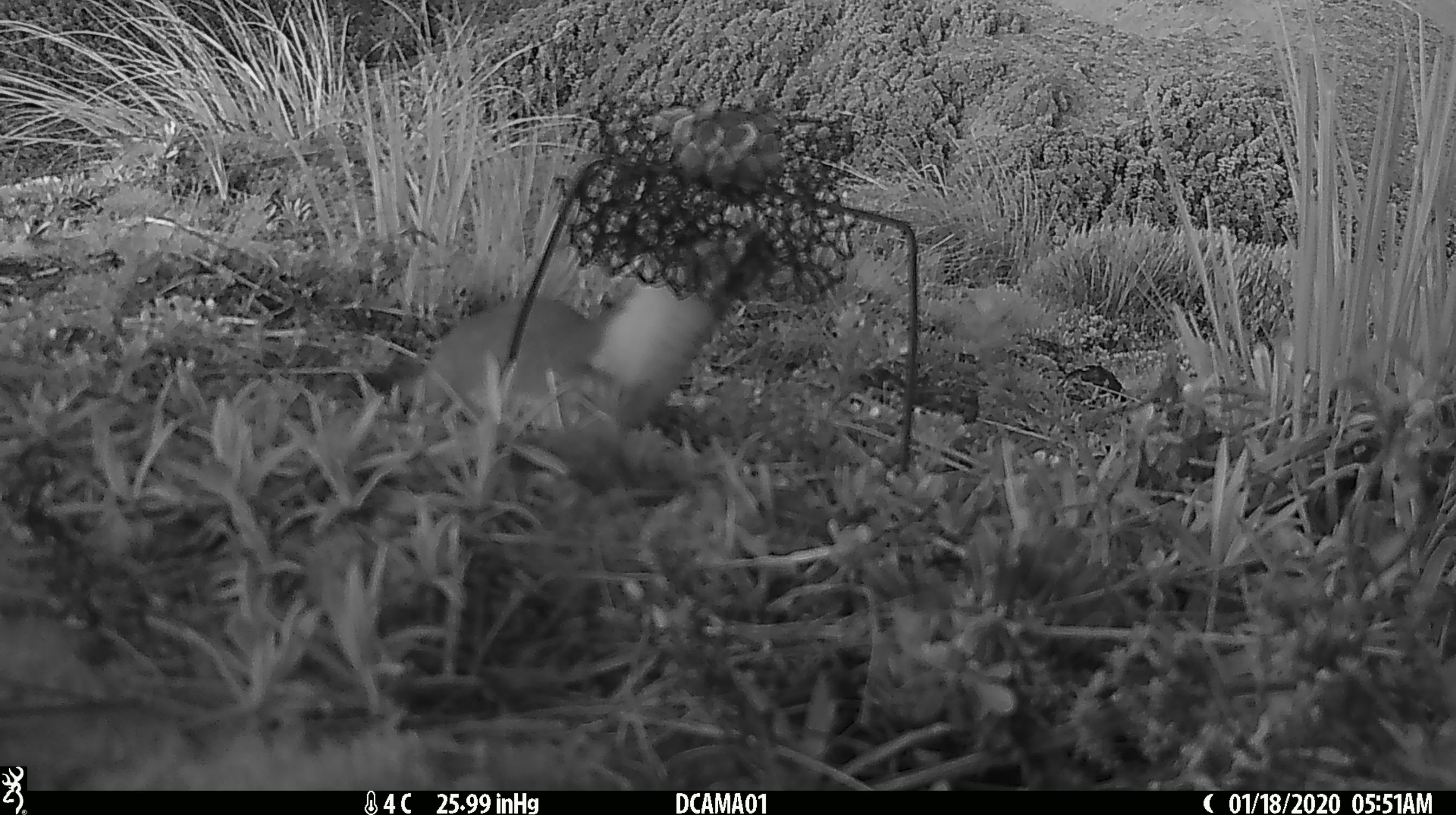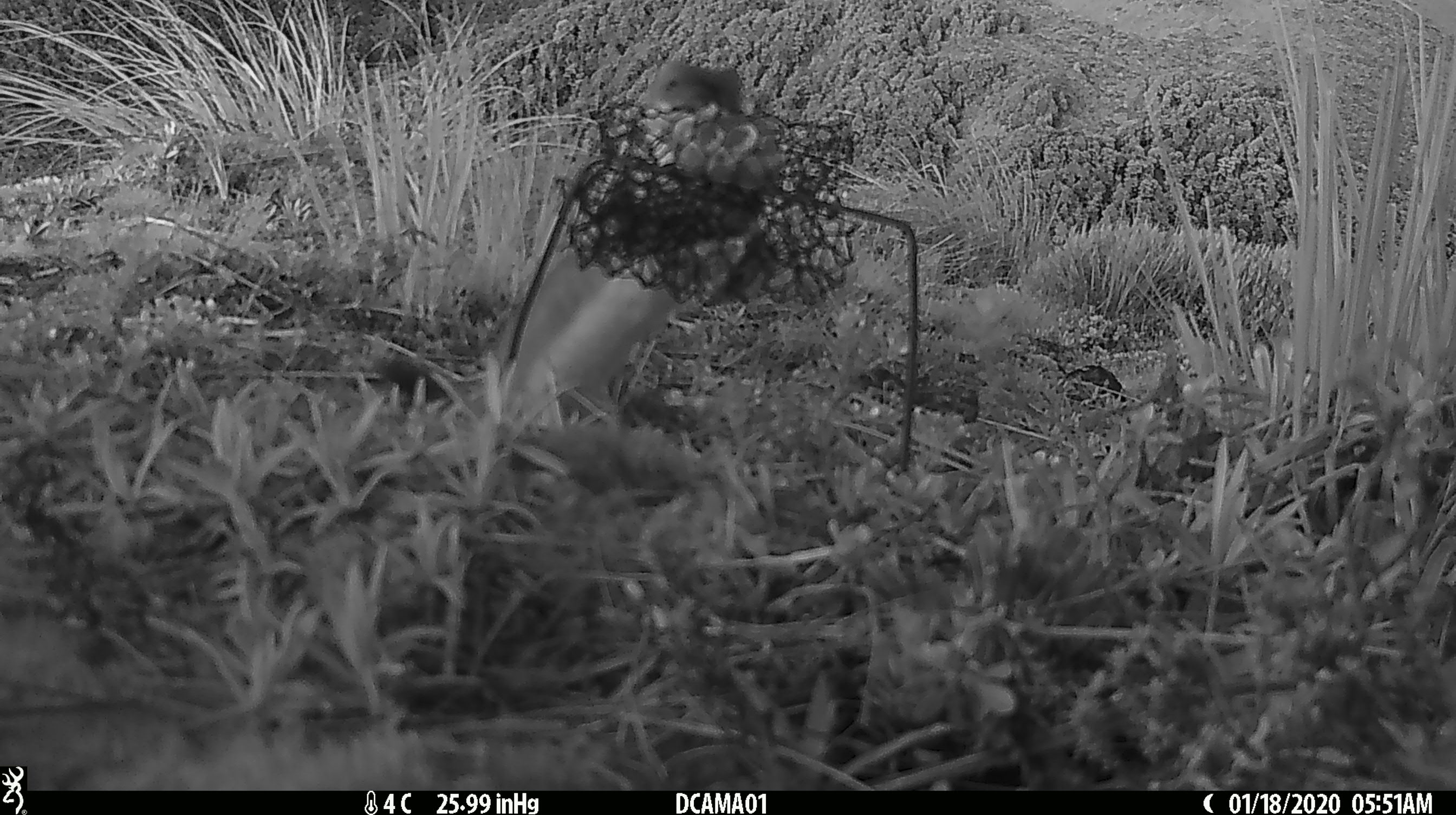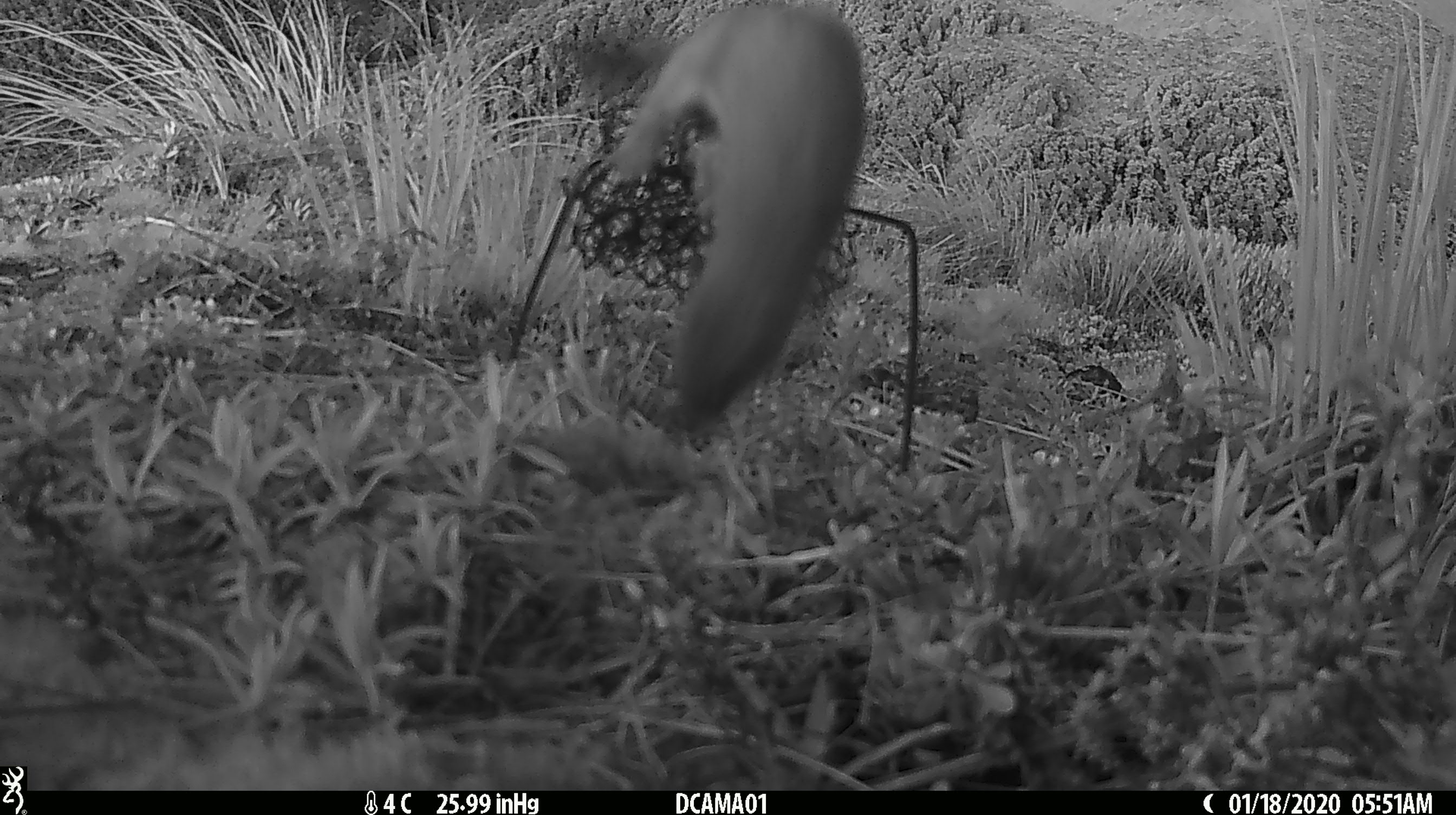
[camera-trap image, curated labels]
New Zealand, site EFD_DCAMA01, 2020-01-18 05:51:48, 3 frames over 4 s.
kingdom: Animalia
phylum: Chordata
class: Mammalia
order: Carnivora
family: Mustelidae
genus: Mustela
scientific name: Mustela erminea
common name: stoat